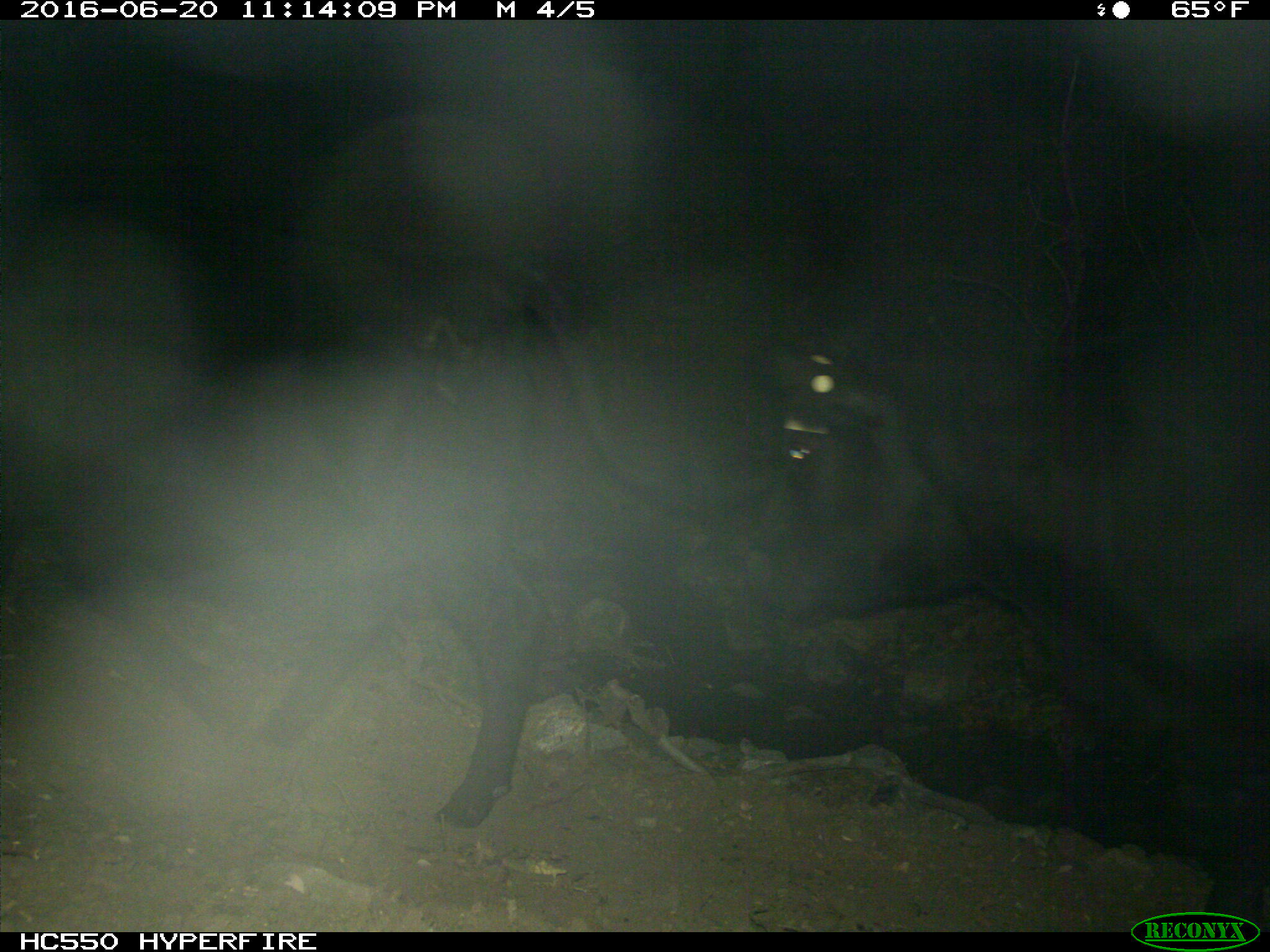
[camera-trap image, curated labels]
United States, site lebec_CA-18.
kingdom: Animalia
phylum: Chordata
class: Mammalia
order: Artiodactyla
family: Bovidae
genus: Bos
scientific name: Bos taurus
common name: domestic cow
Bos taurus (domestic cow).